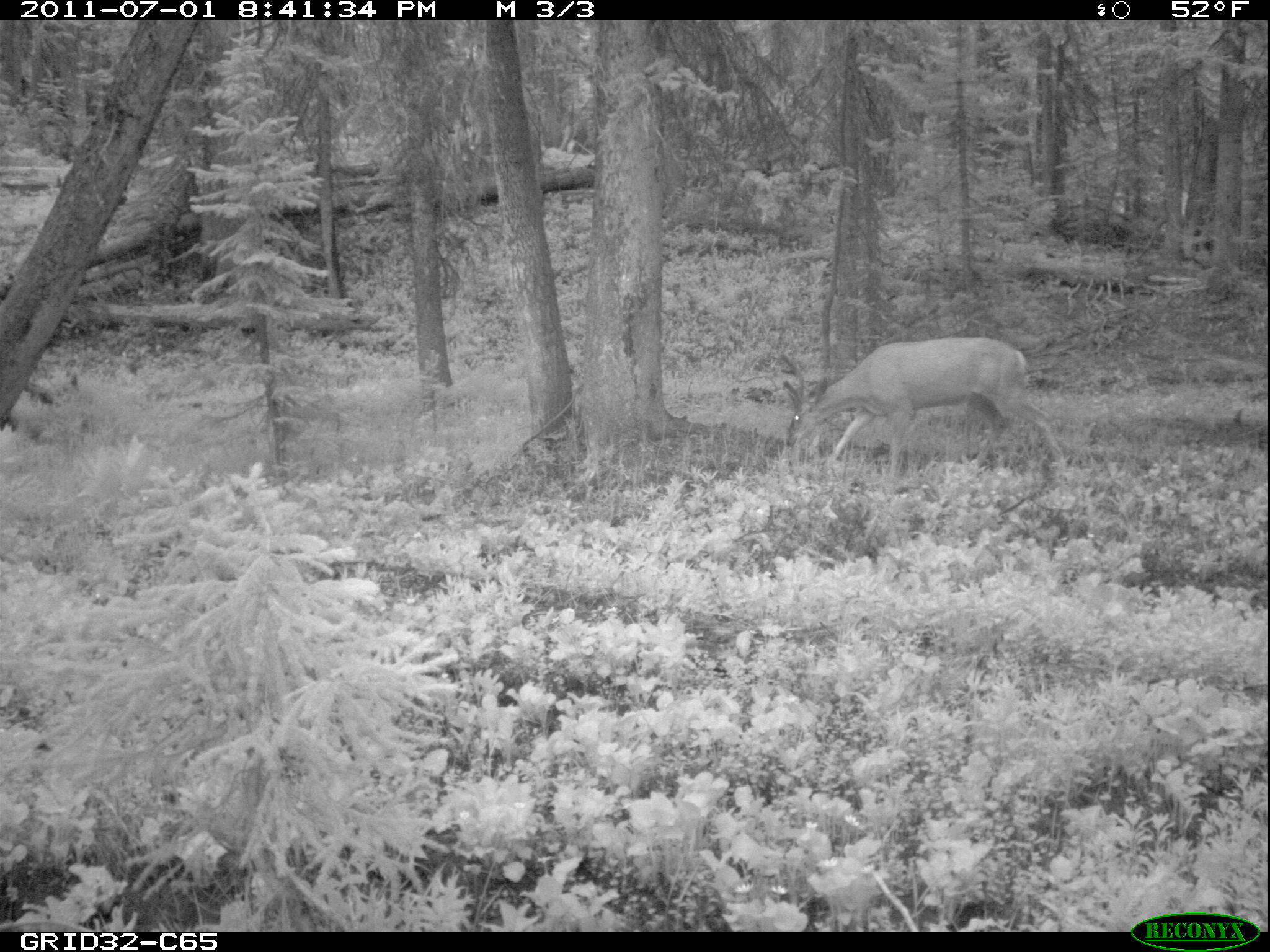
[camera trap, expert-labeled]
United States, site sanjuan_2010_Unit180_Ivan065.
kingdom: Animalia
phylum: Chordata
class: Mammalia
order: Artiodactyla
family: Cervidae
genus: Odocoileus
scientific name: Odocoileus hemionus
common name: mule deer